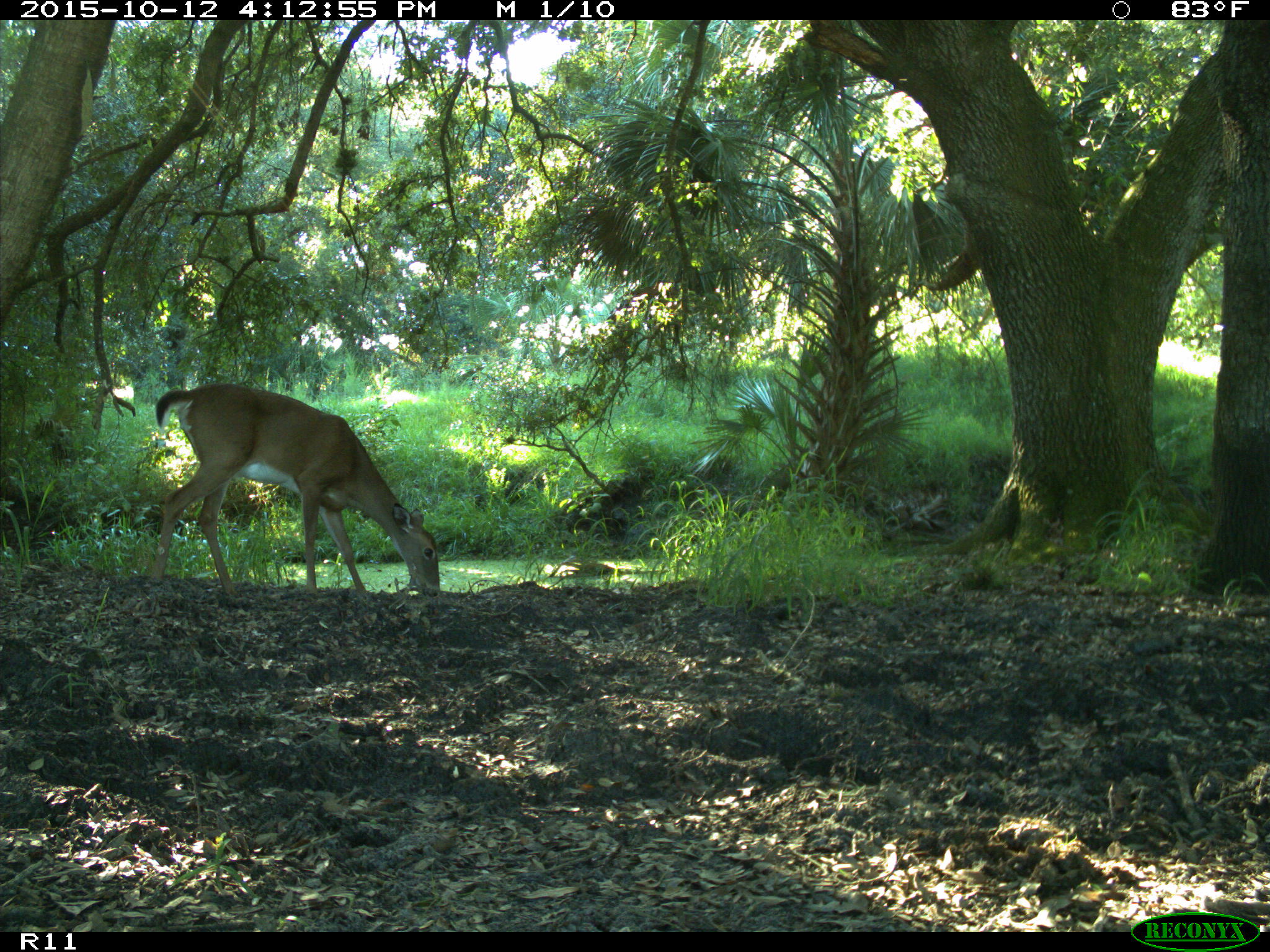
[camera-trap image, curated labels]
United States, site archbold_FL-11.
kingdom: Animalia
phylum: Chordata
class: Mammalia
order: Artiodactyla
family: Cervidae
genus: Odocoileus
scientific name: Odocoileus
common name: deer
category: unidentified deer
Unidentified deer (deer) (Odocoileus).